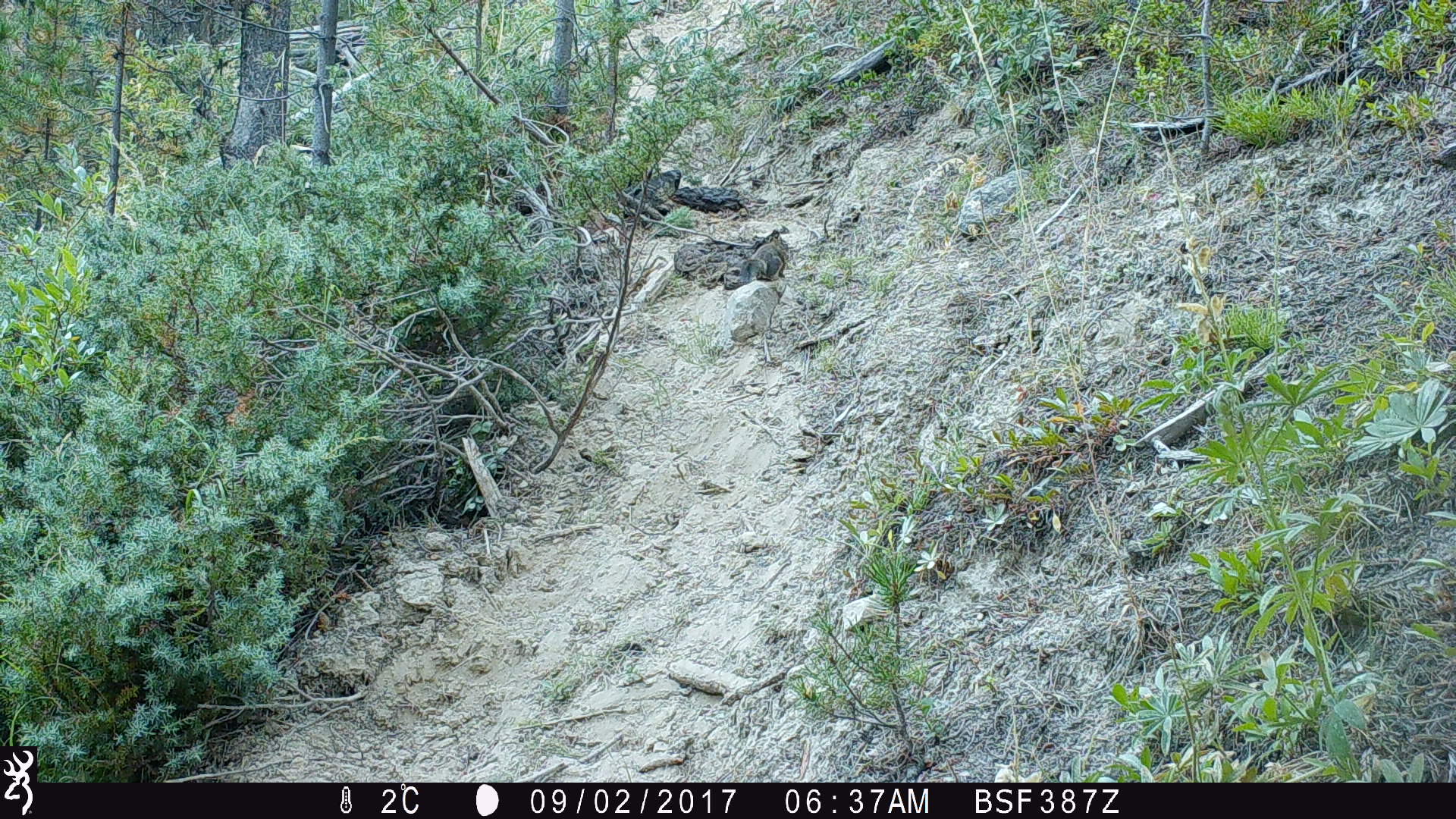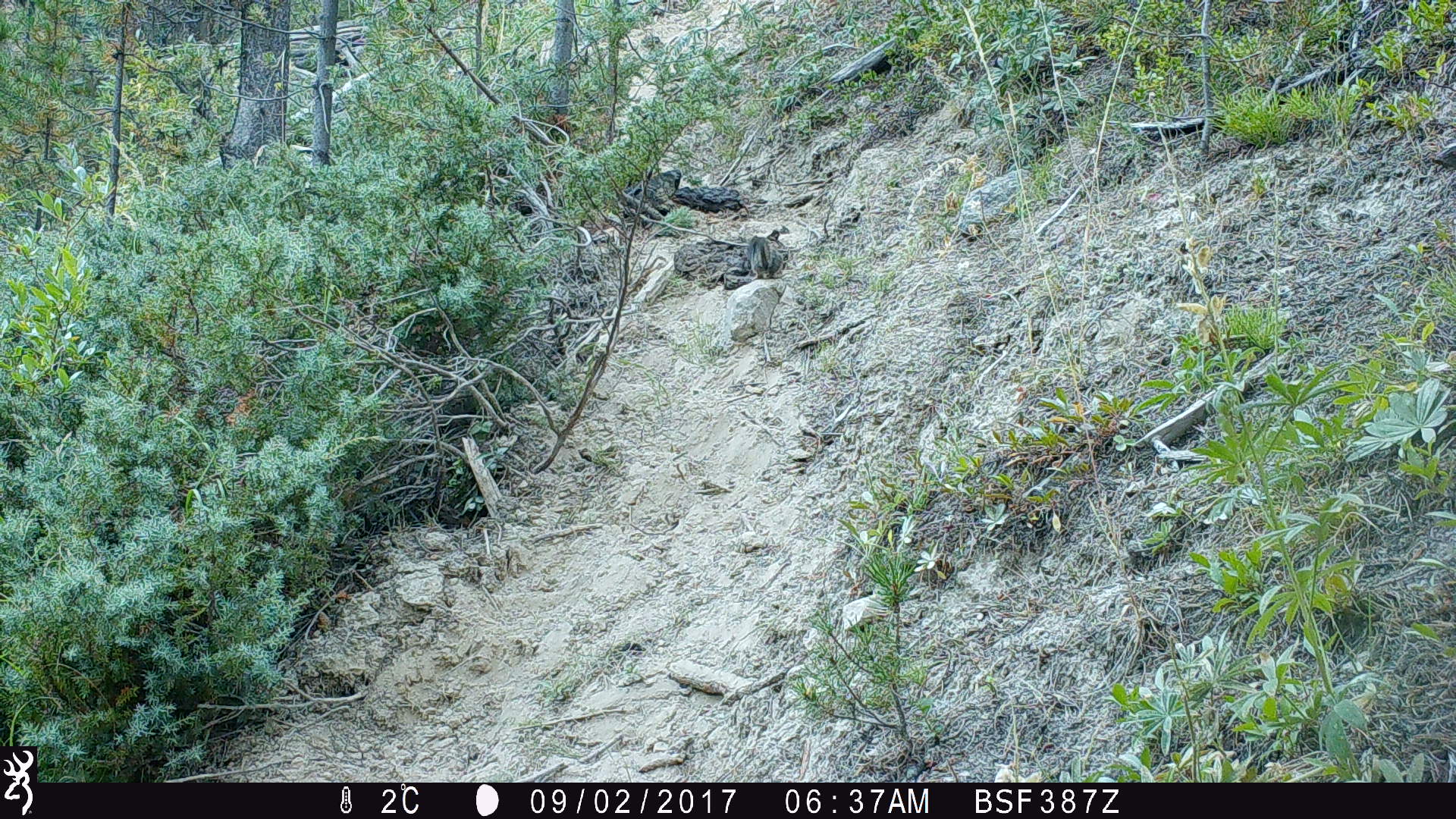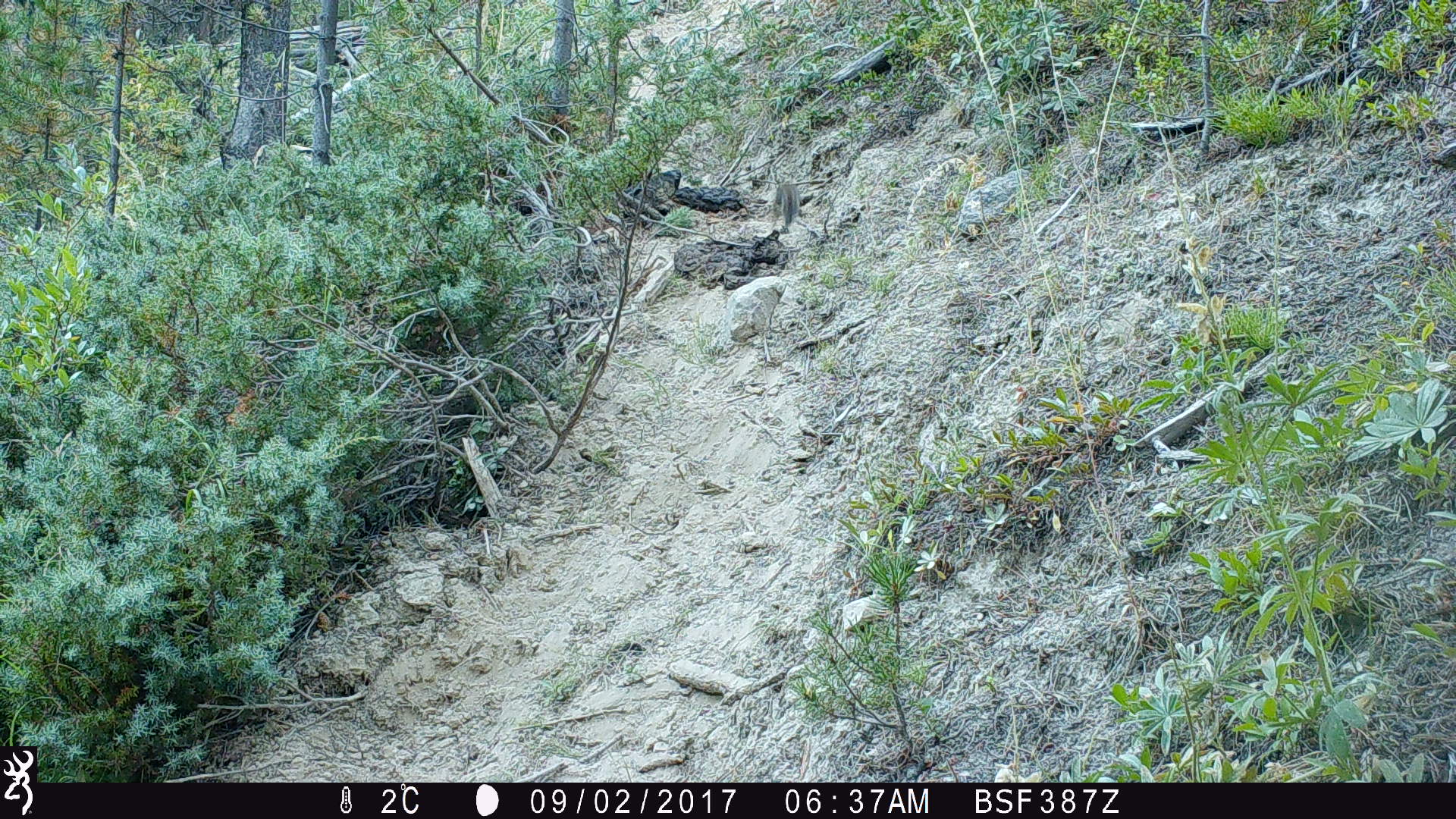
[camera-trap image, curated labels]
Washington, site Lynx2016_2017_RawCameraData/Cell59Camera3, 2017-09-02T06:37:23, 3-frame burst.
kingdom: Animalia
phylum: Chordata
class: Mammalia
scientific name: Mammalia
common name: small mammal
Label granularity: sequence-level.